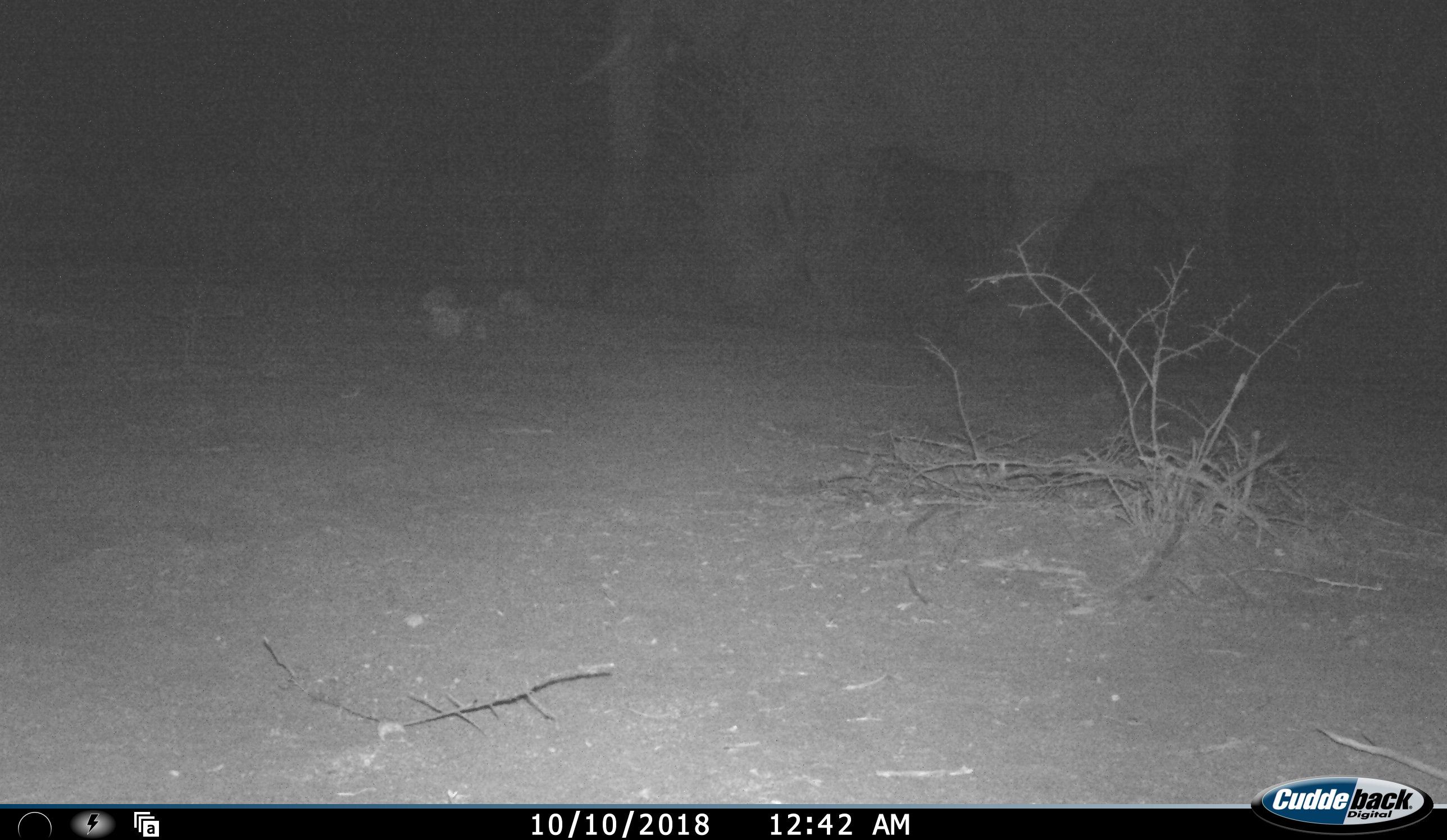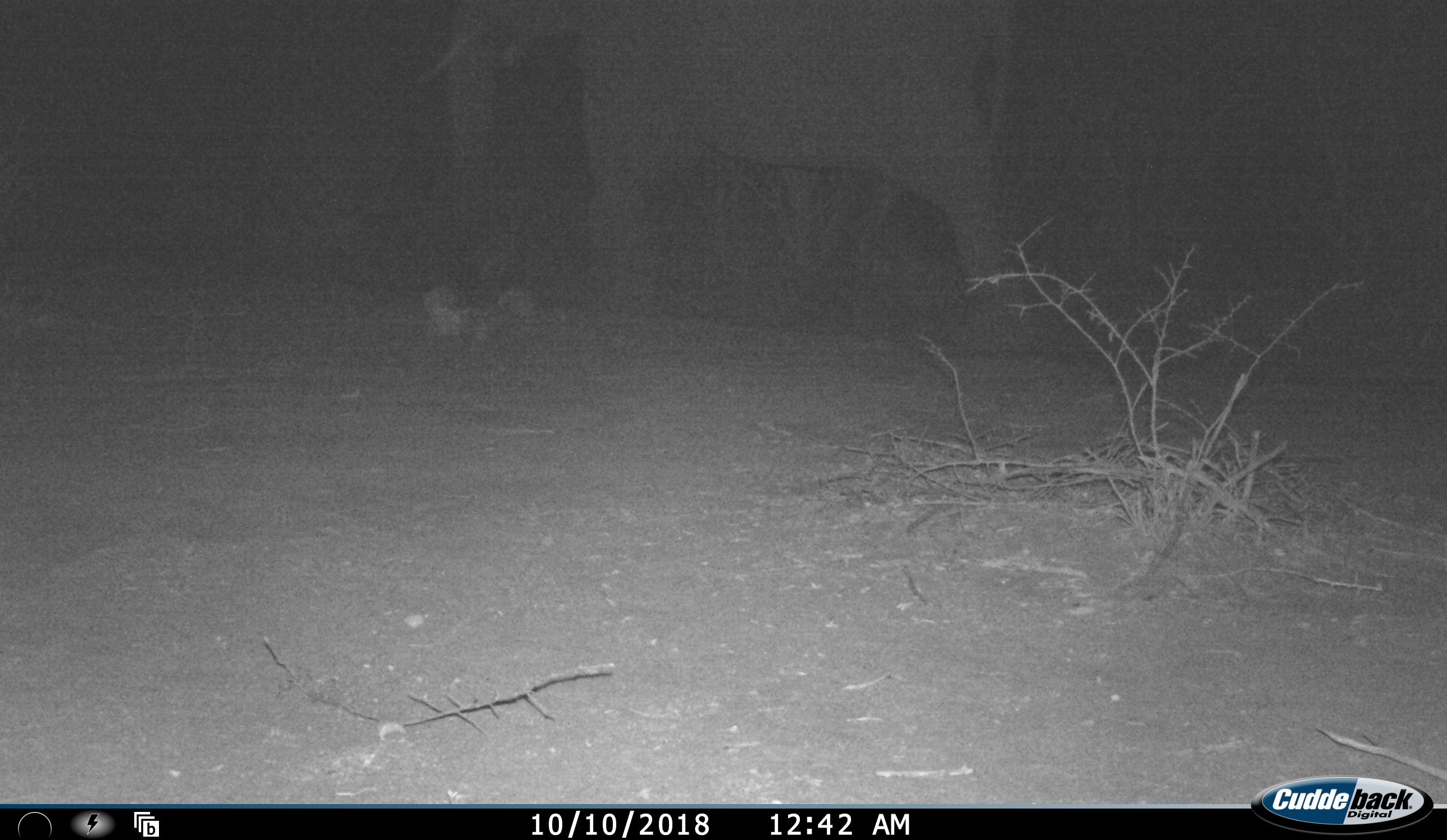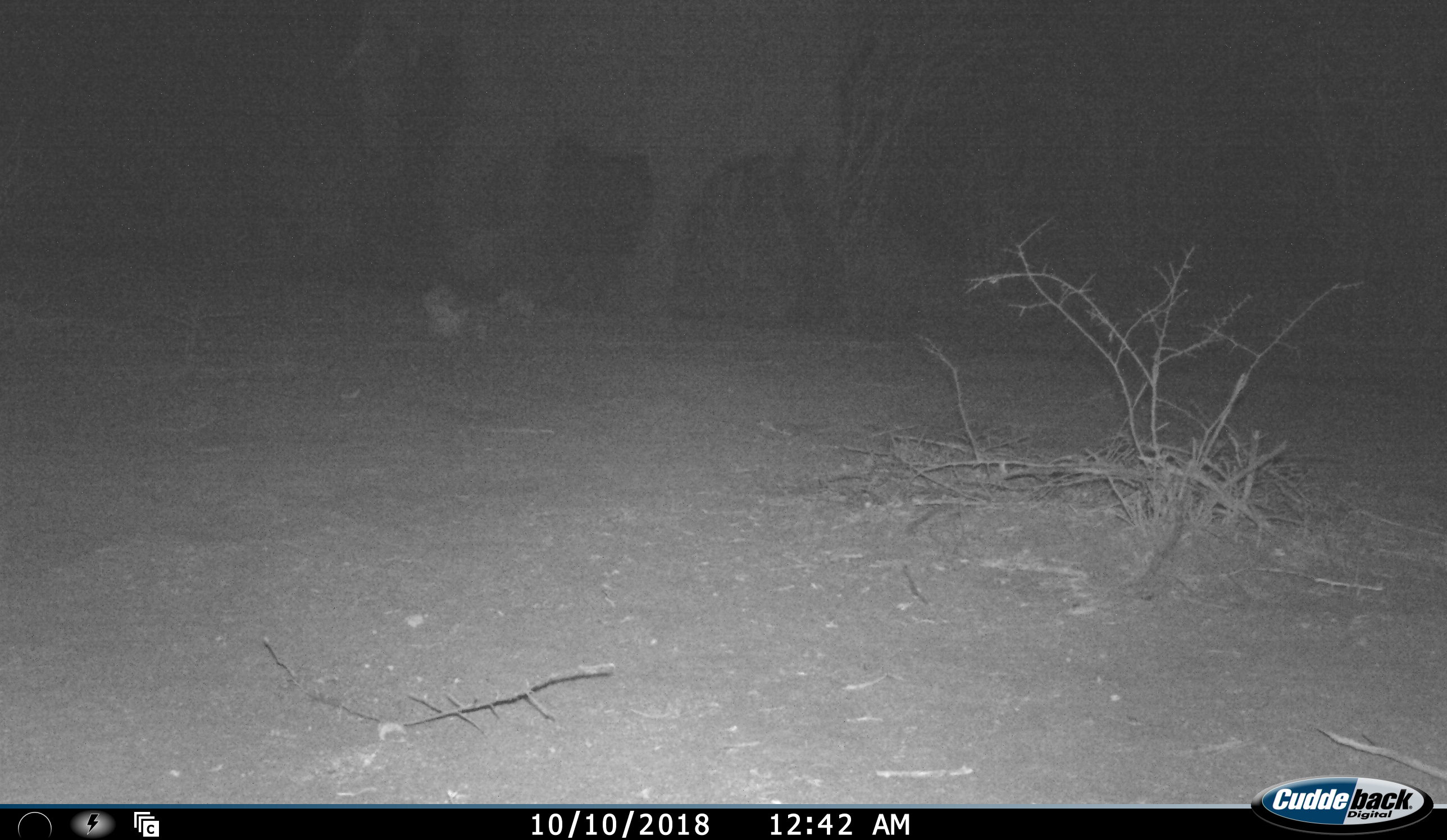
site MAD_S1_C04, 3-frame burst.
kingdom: Animalia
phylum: Chordata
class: Mammalia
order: Proboscidea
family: Elephantidae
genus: Loxodonta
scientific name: Loxodonta africana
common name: african bush elephant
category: elephant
Elephant (african bush elephant) (Loxodonta africana), count 1. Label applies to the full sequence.